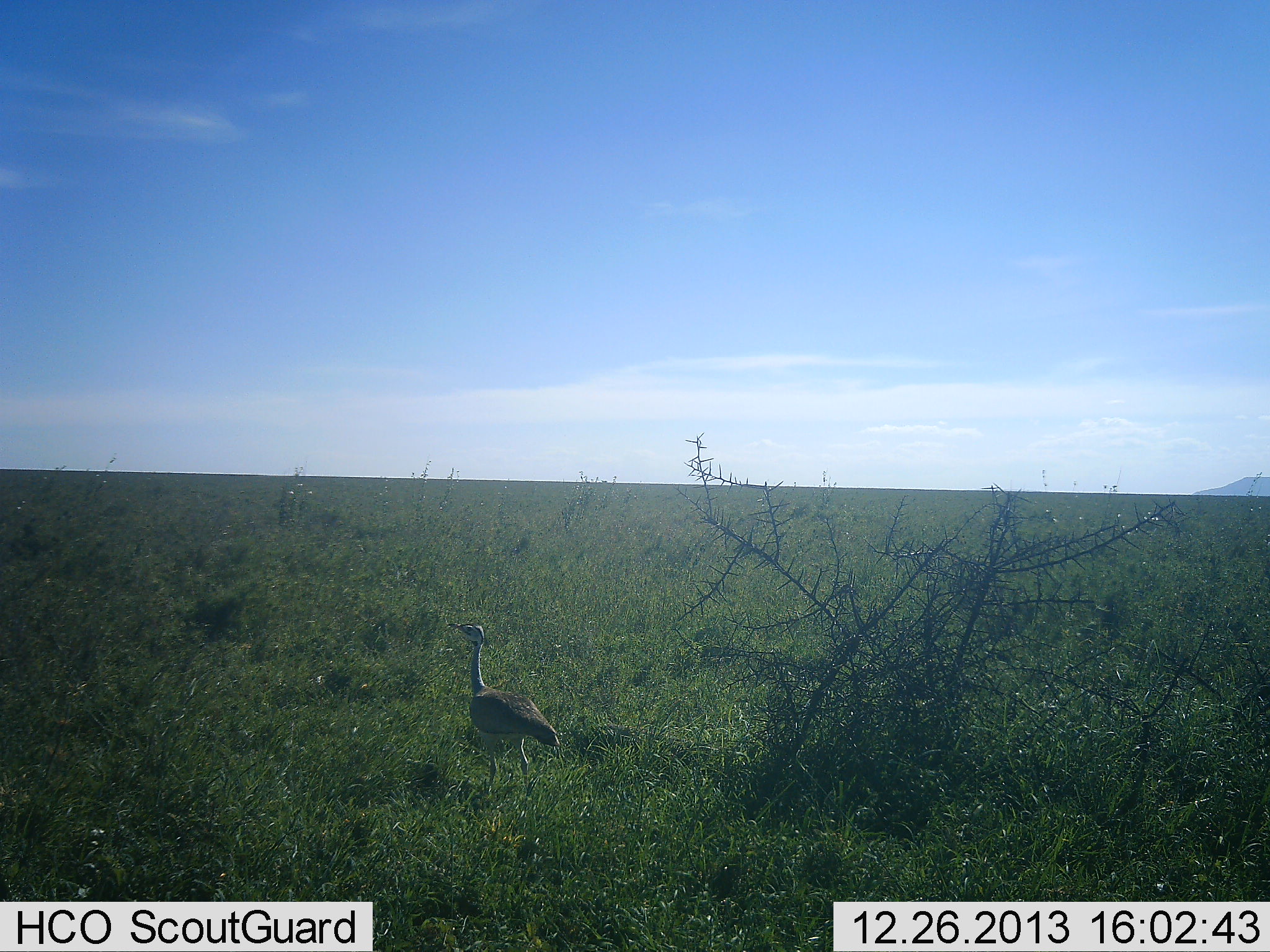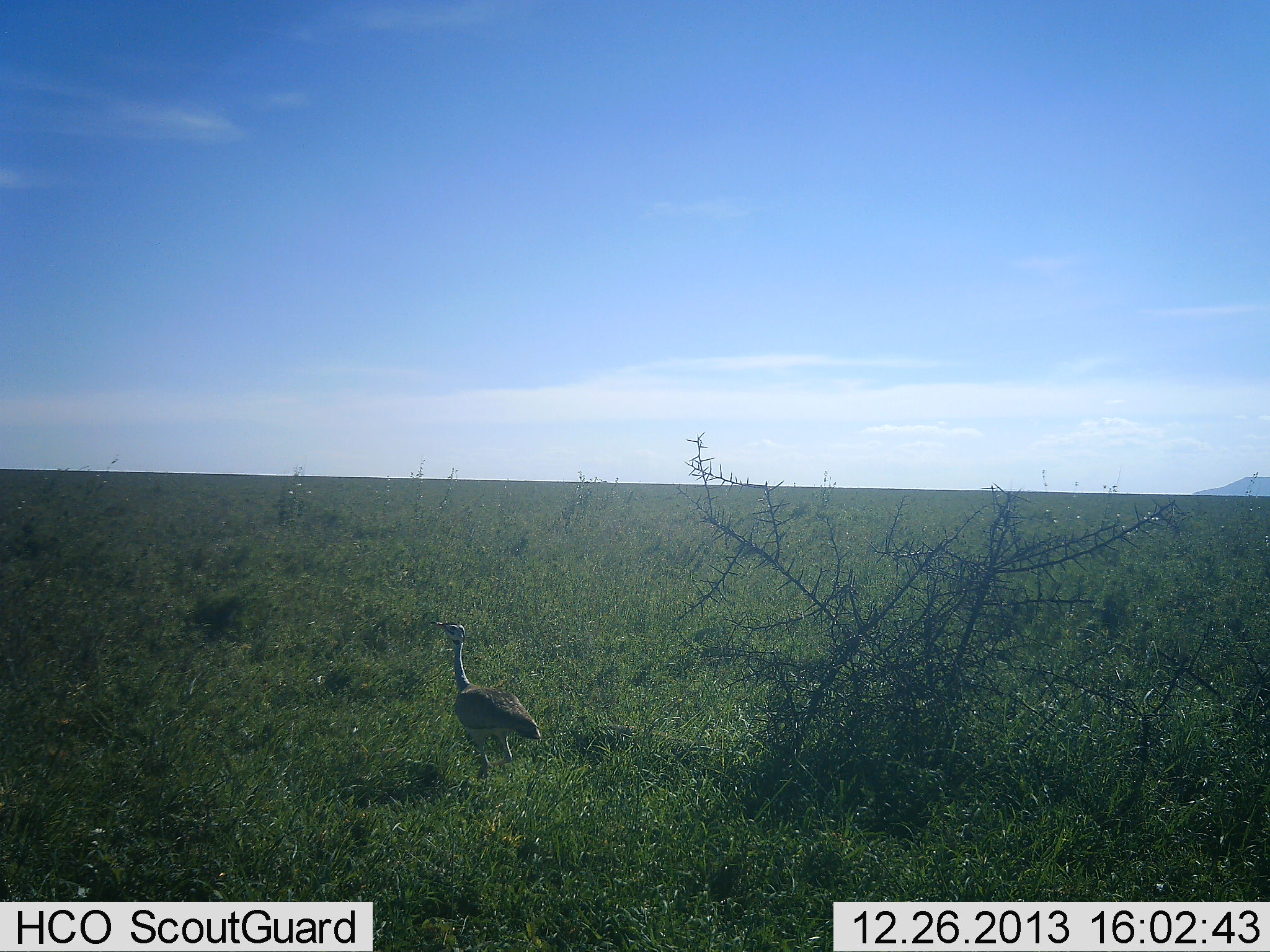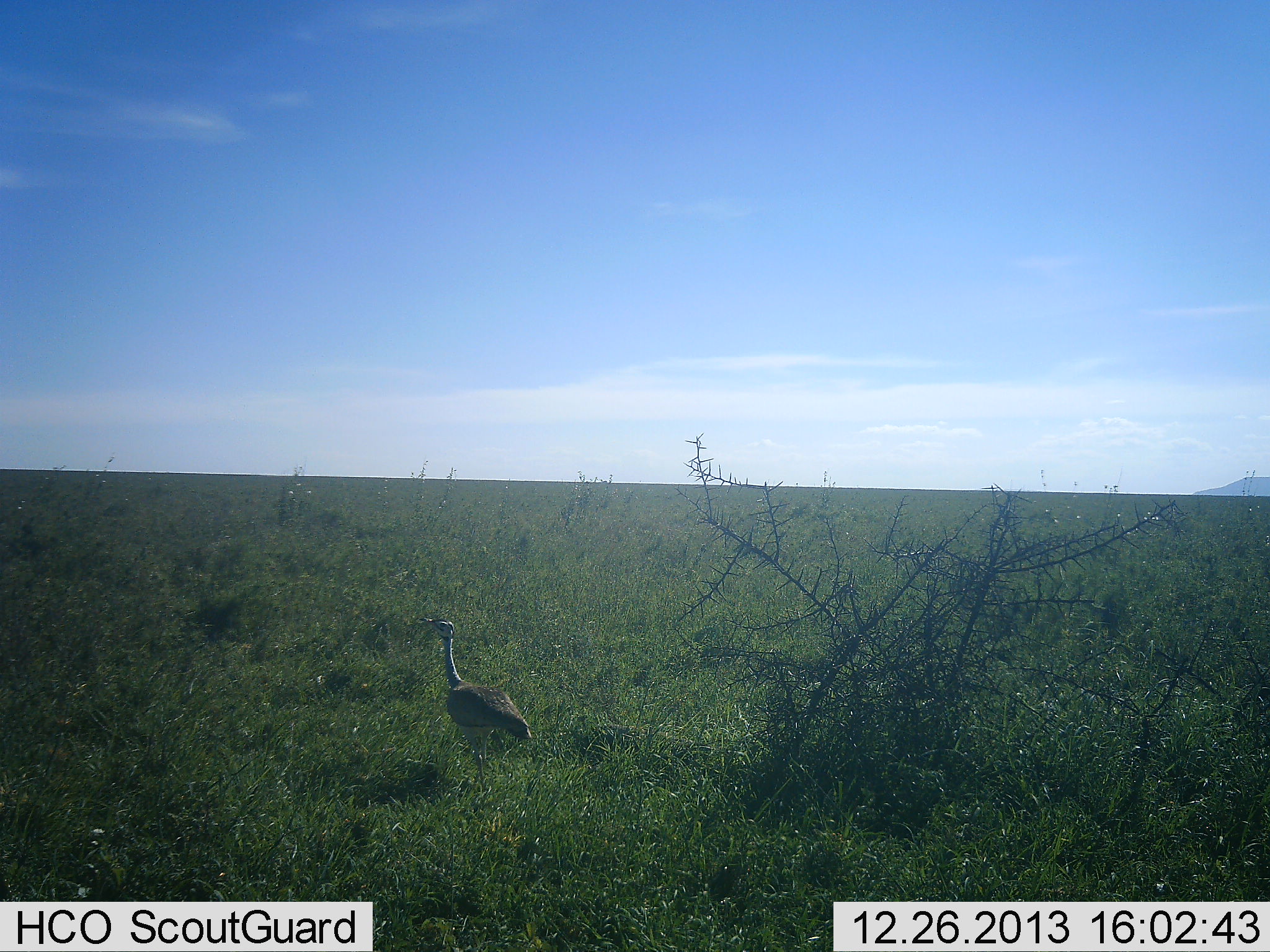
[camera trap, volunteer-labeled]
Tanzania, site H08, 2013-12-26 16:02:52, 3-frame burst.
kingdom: Animalia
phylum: Chordata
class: Aves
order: Otidiformes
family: Otididae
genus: Ardeotis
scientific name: Ardeotis kori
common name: kori bustard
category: koribustard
Koribustard (kori bustard) (Ardeotis kori), count 1. Behavior (volunteer vote fractions): standing 10%, resting 0%, moving 90%, interacting 0%. Young present (vote fraction): 0%. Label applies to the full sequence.